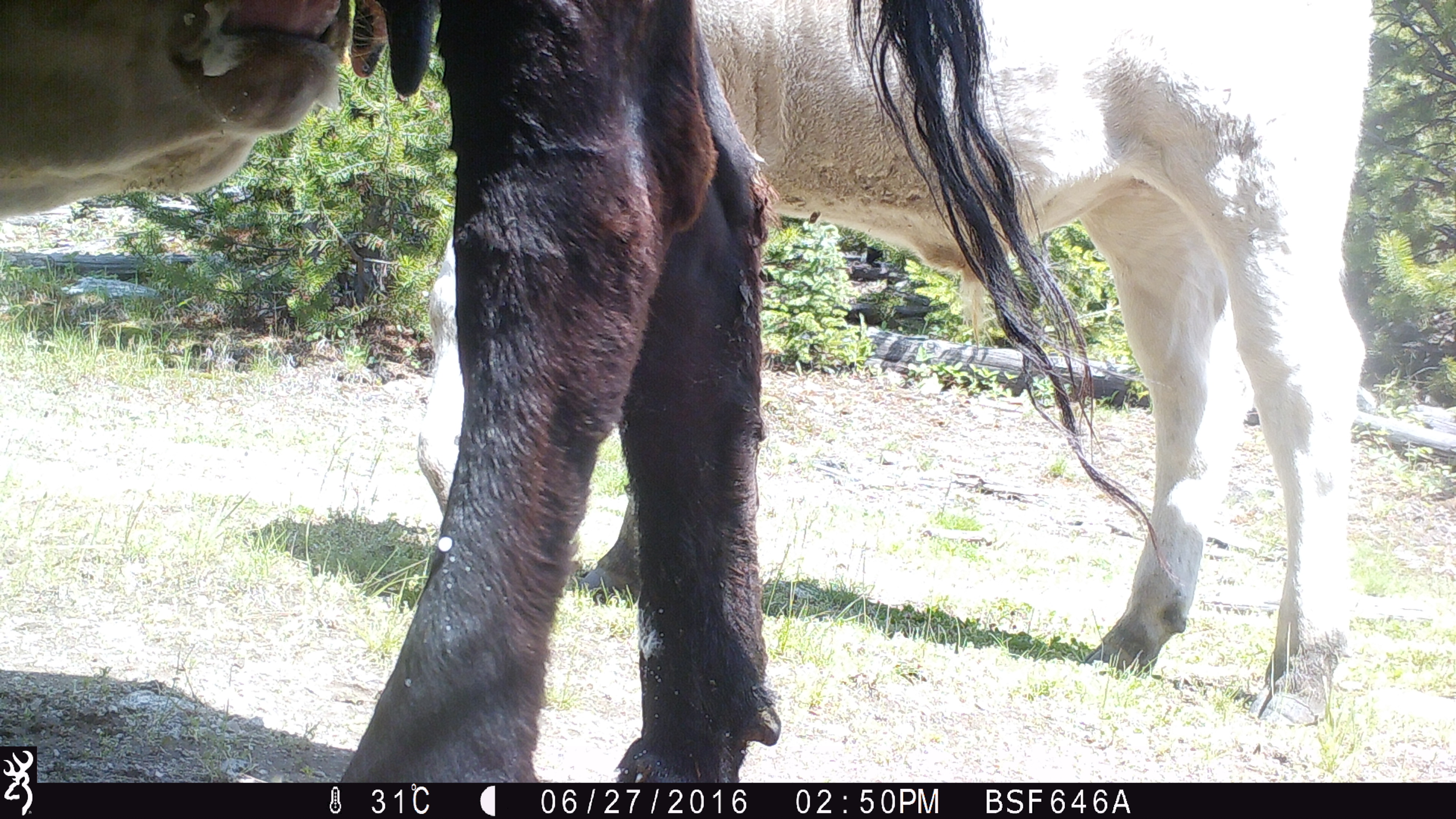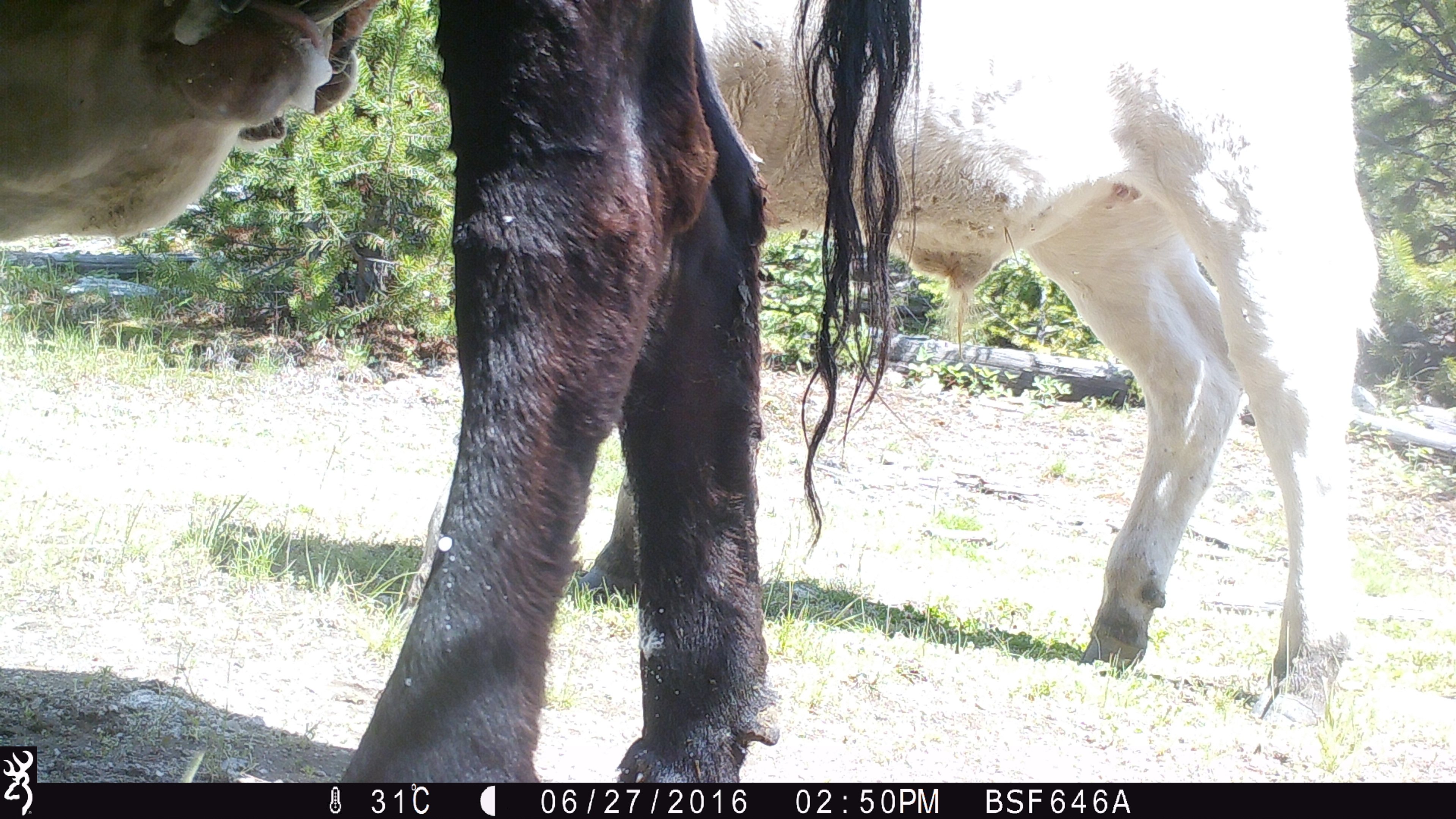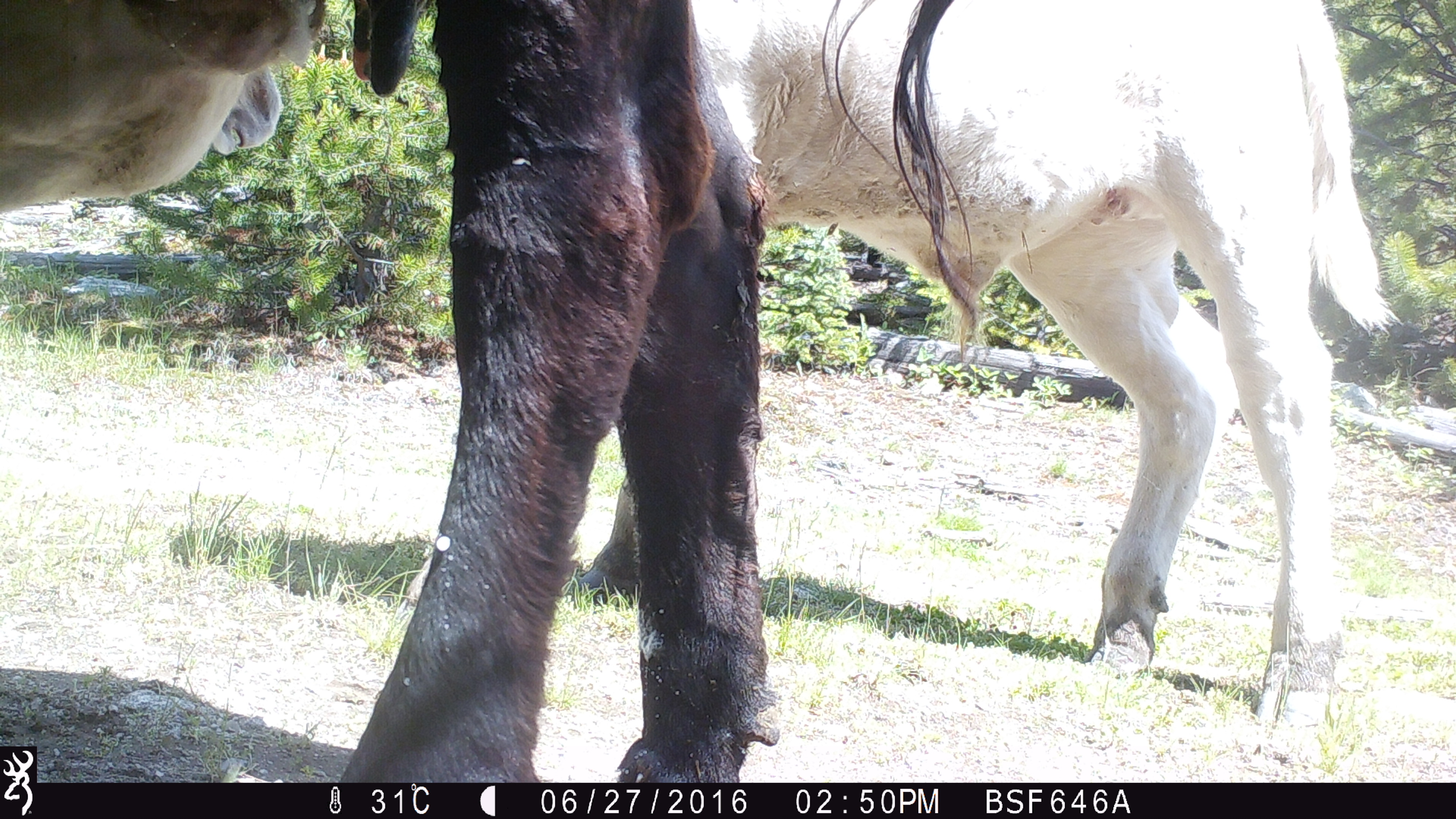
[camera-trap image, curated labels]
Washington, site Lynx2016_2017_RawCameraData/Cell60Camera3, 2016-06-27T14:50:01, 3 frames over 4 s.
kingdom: Animalia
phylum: Chordata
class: Mammalia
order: Artiodactyla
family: Bovidae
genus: Bos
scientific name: Bos taurus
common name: domestic cattle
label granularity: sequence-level